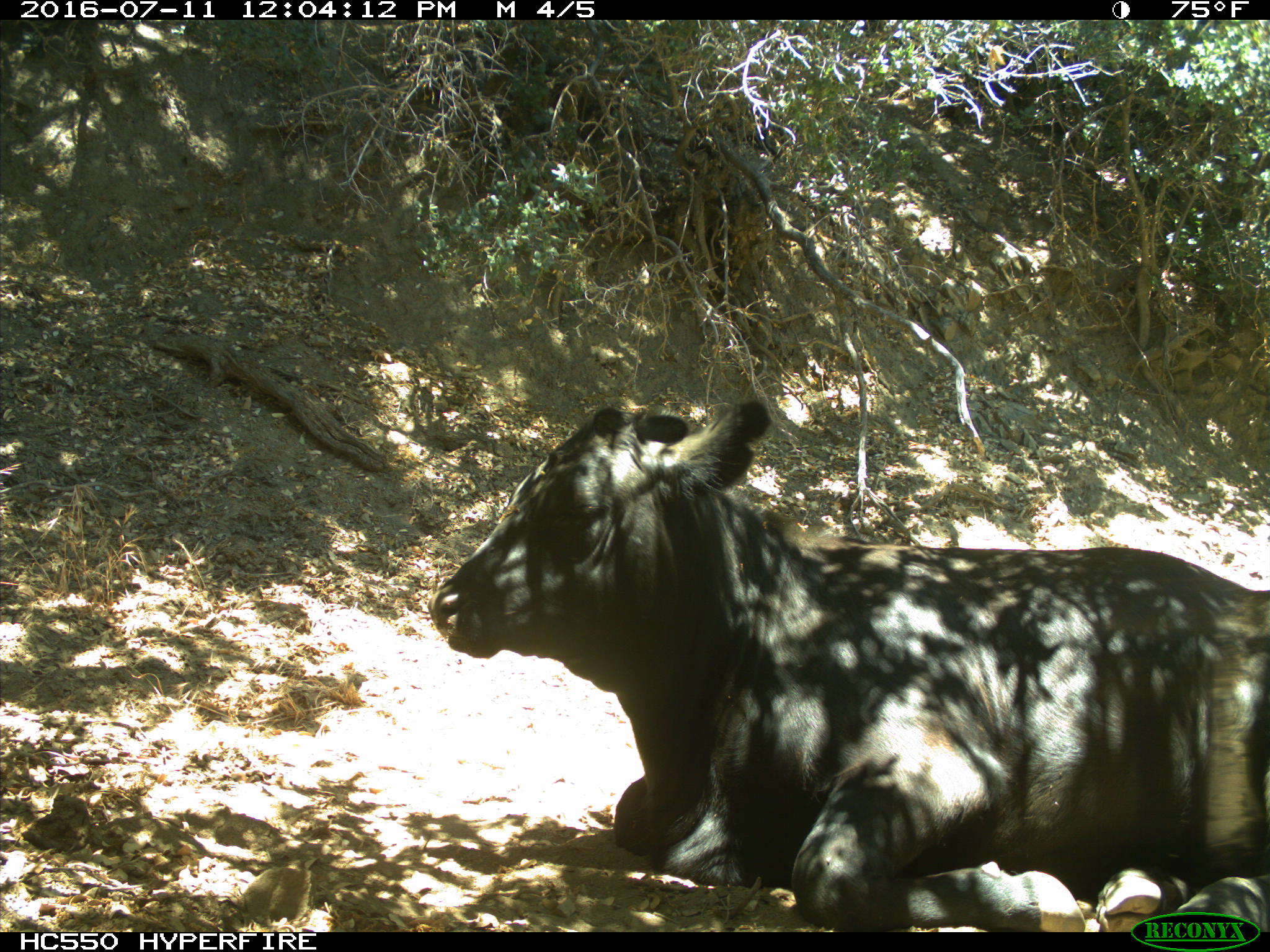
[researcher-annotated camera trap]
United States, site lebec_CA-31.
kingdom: Animalia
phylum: Chordata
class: Mammalia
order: Artiodactyla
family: Bovidae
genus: Bos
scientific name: Bos taurus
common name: domestic cow